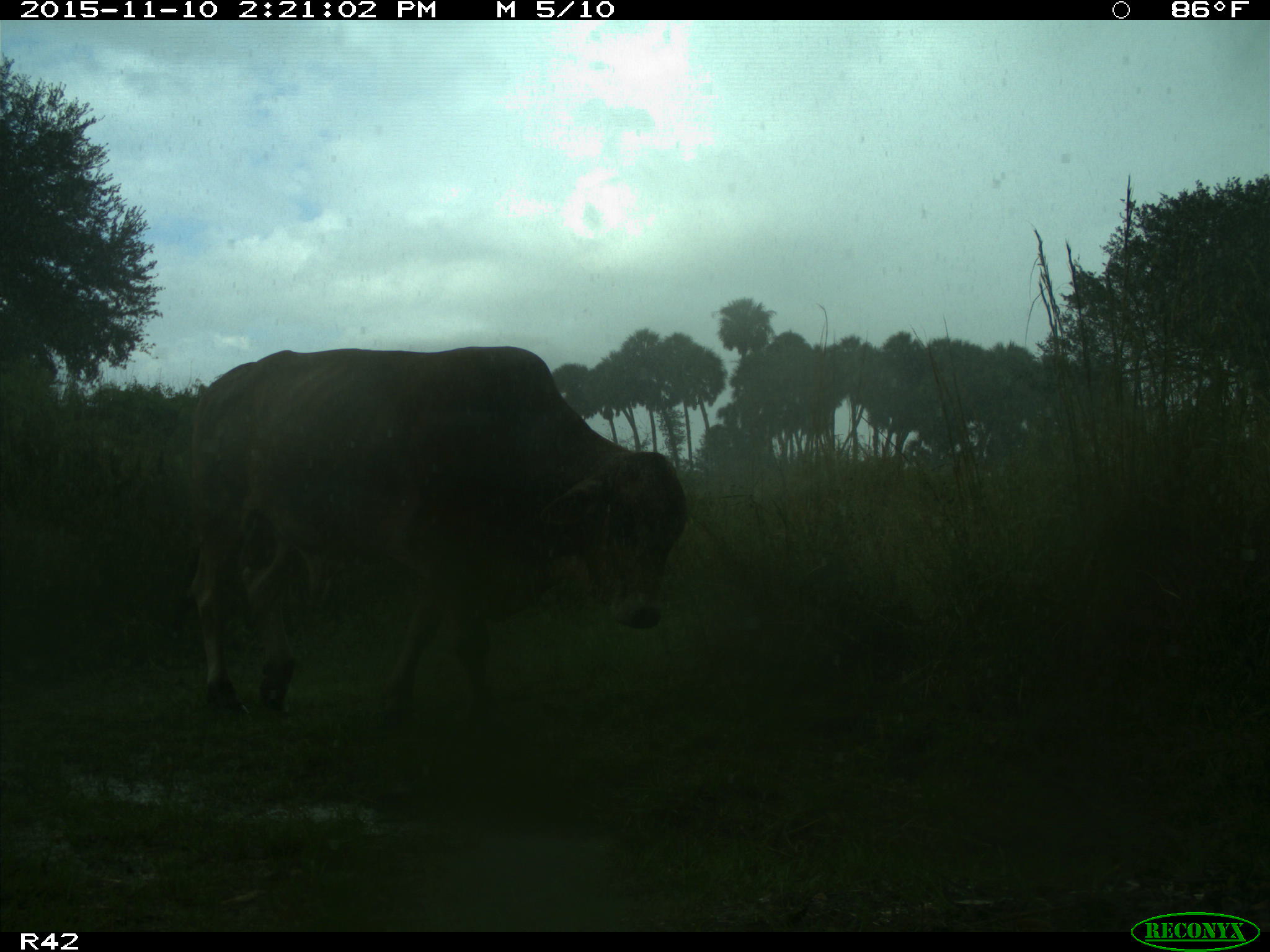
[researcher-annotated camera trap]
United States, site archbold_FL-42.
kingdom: Animalia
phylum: Chordata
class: Mammalia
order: Artiodactyla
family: Bovidae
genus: Bos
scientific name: Bos taurus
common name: domestic cow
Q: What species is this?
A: Bos taurus (domestic cow).